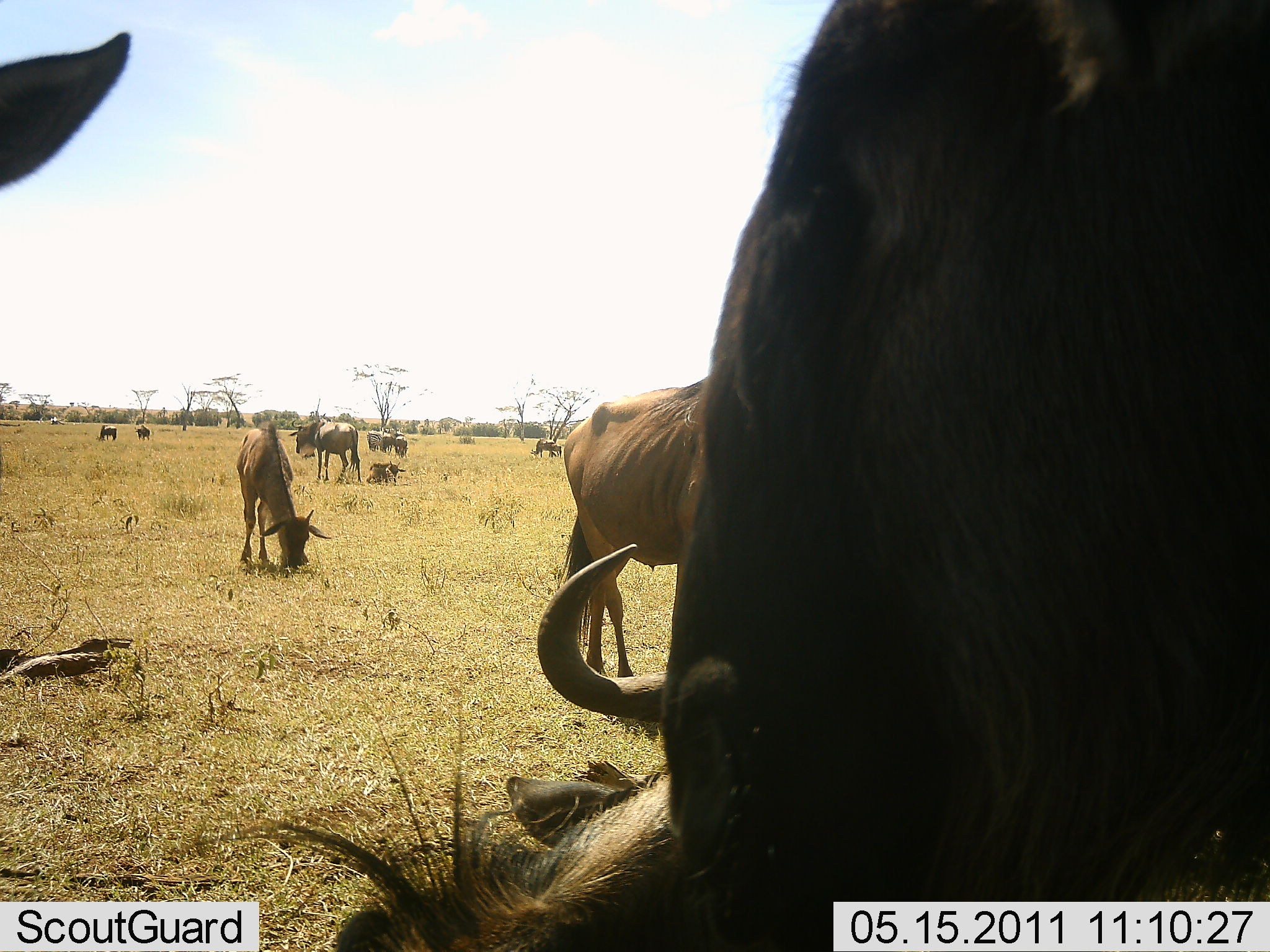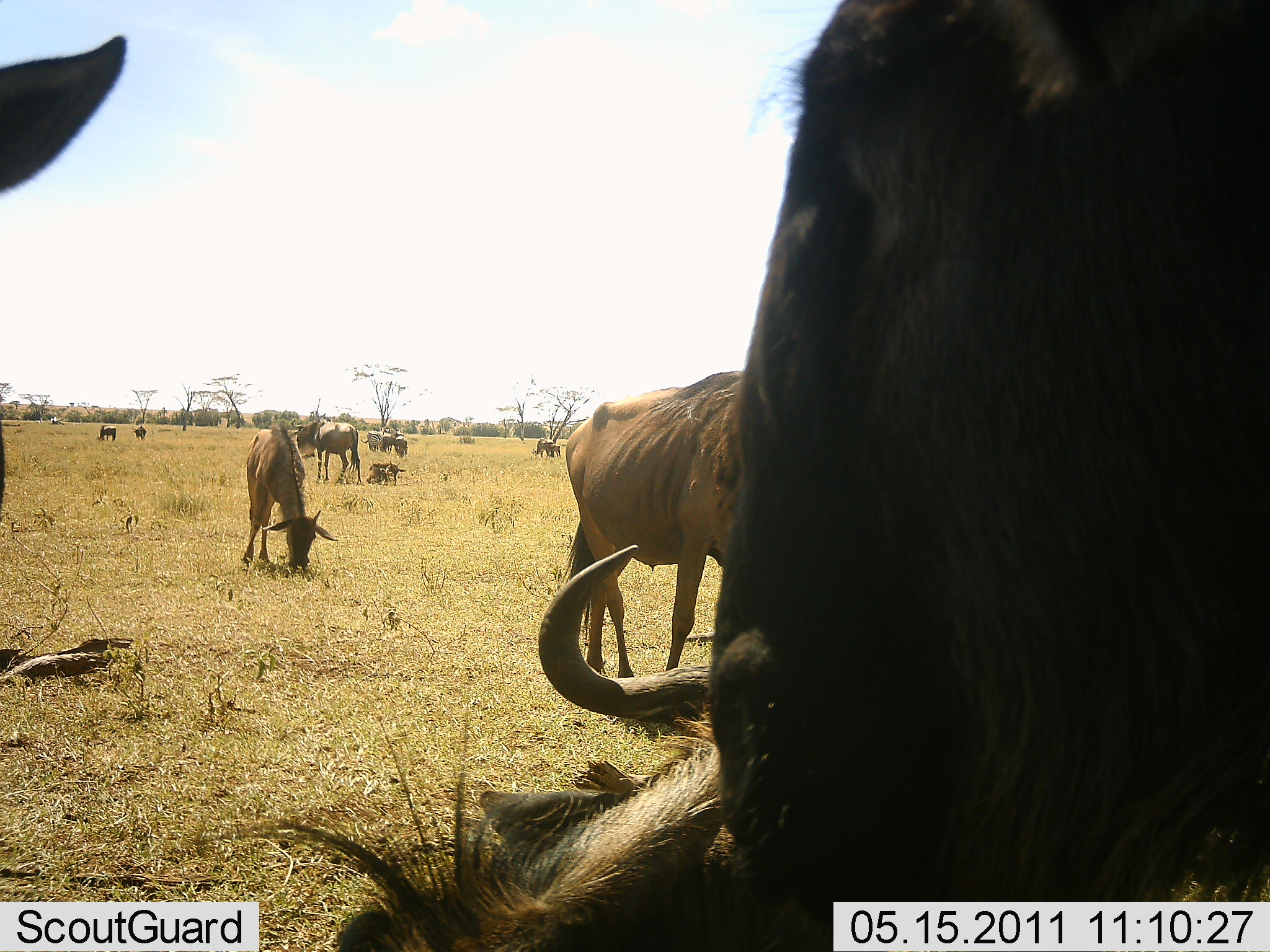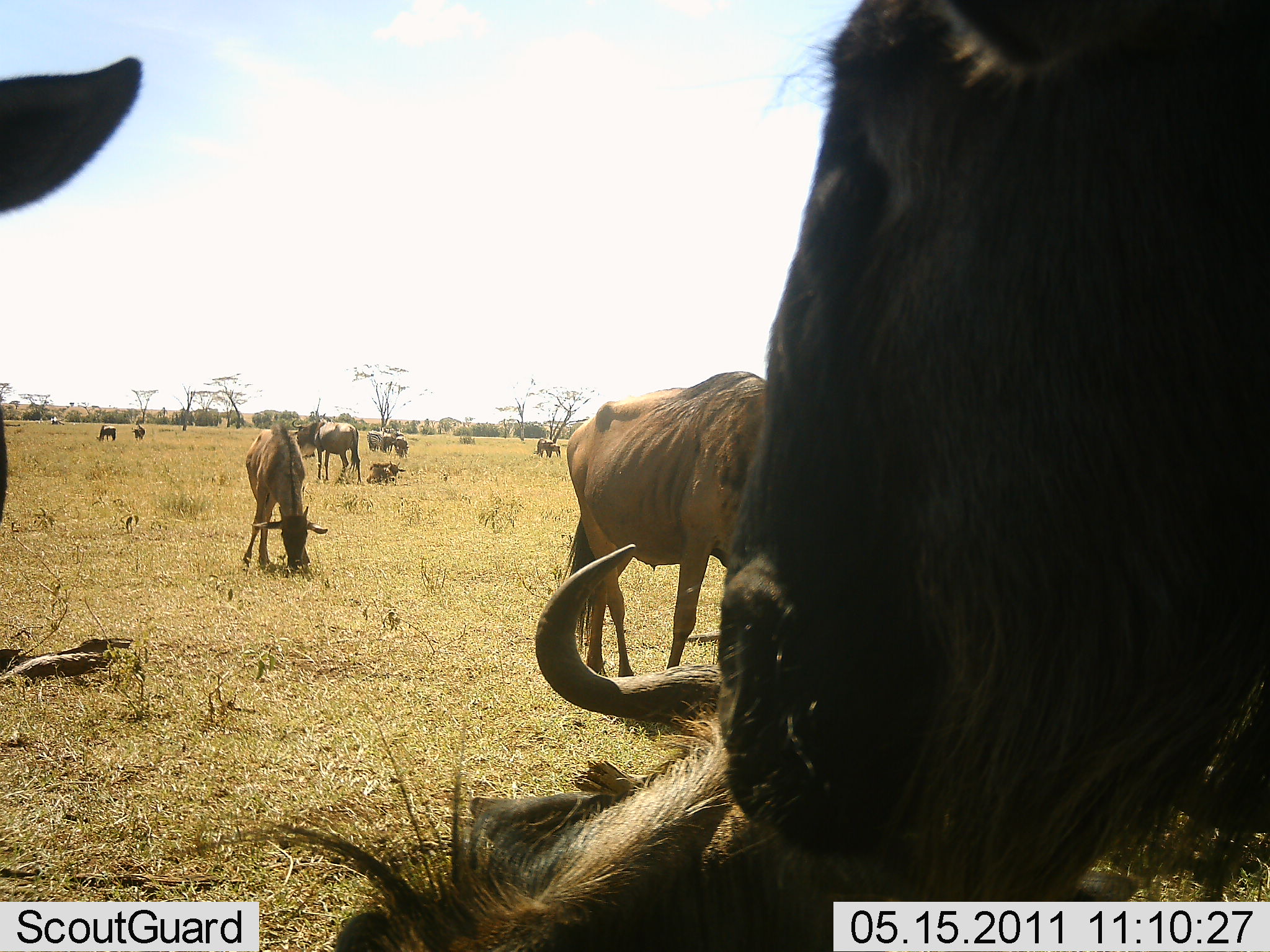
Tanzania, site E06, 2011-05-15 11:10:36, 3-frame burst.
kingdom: Animalia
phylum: Chordata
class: Mammalia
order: Artiodactyla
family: Bovidae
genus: Connochaetes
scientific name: Connochaetes taurinus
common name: blue wildebeest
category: wildebeest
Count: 11-50.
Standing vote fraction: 55%.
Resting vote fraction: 18%.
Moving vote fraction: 18%.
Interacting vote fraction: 0%.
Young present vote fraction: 9%.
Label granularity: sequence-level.